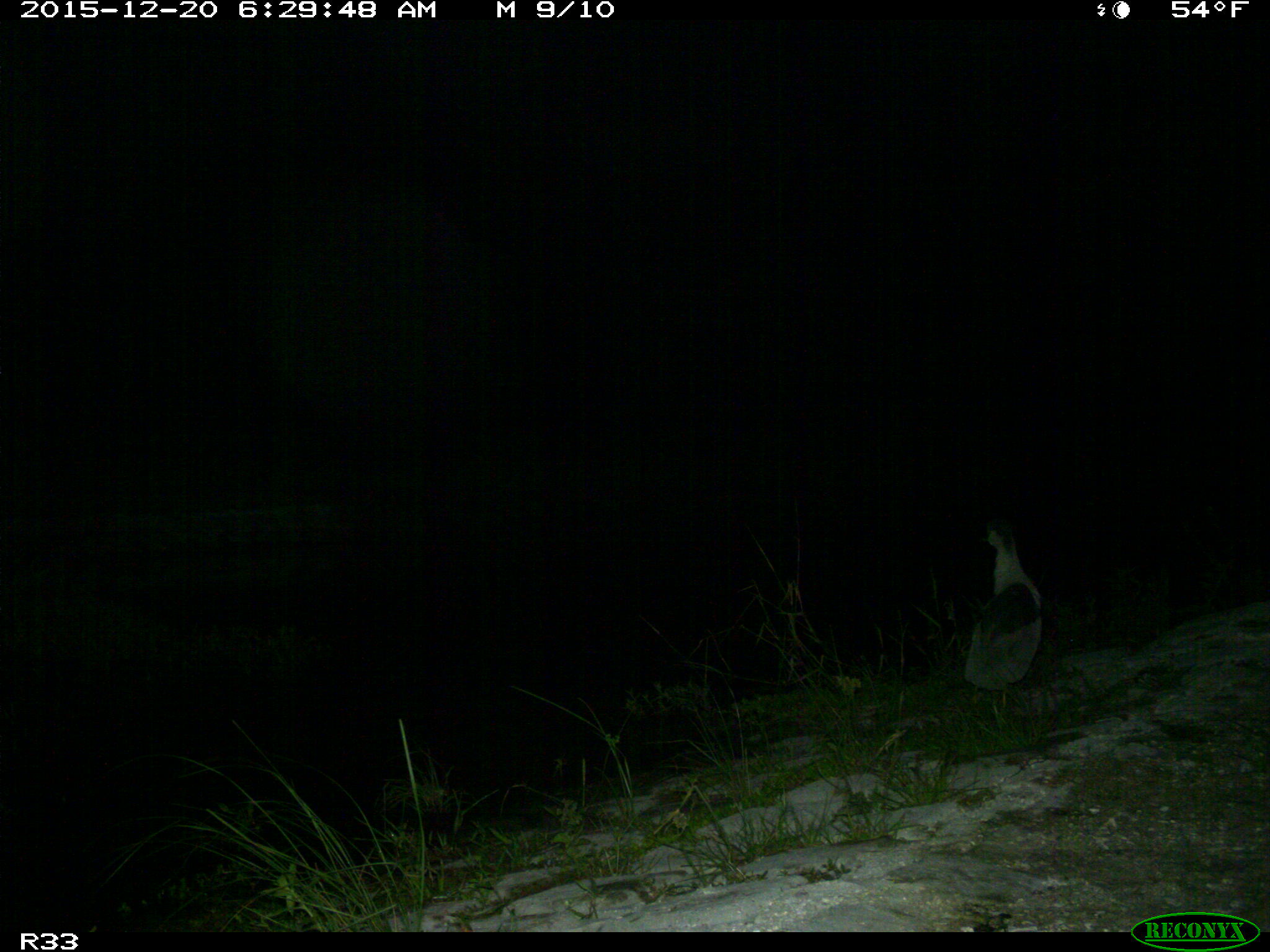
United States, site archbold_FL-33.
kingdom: Animalia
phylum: Chordata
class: Aves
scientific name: Aves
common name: birds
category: unidentified bird